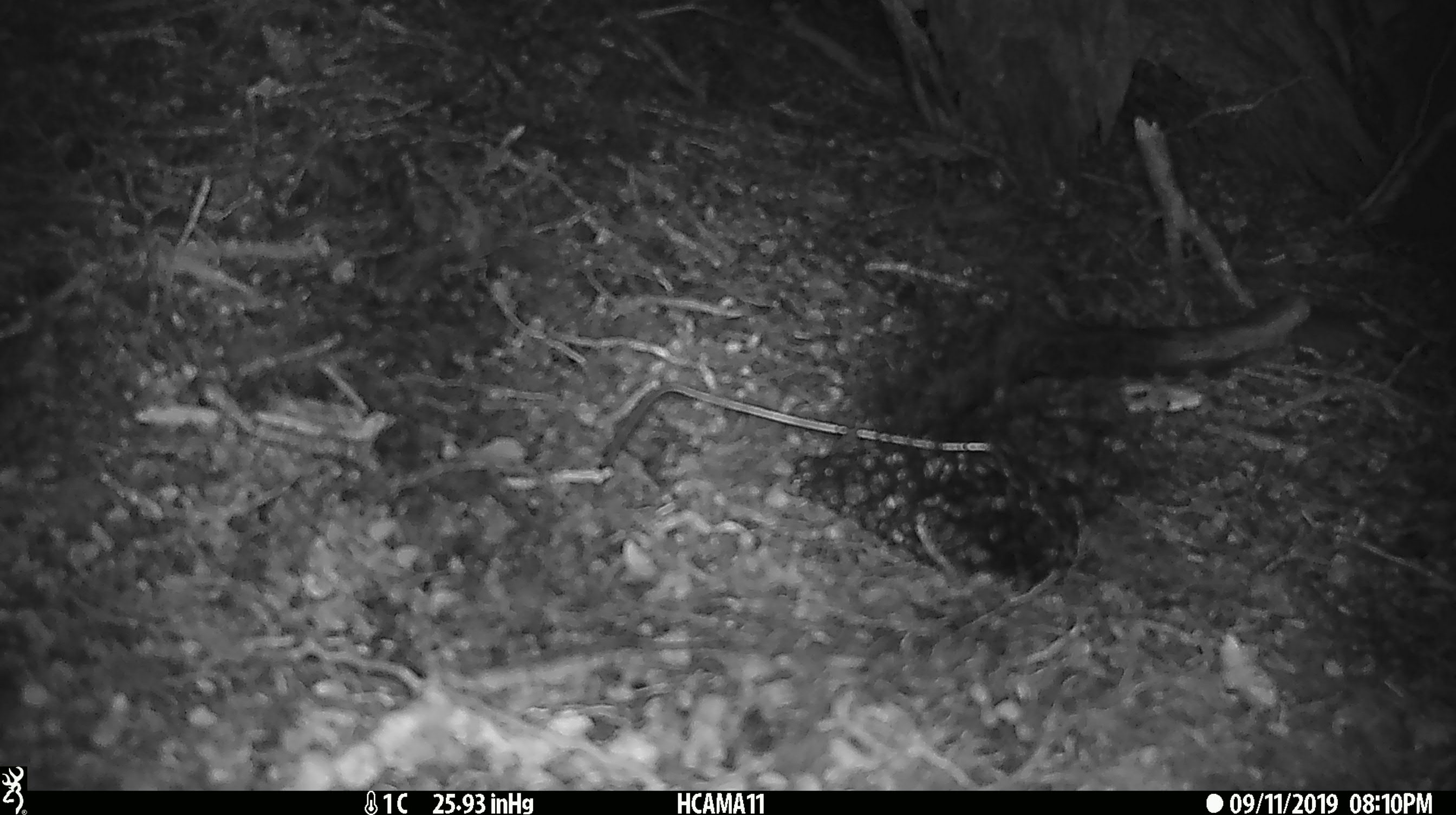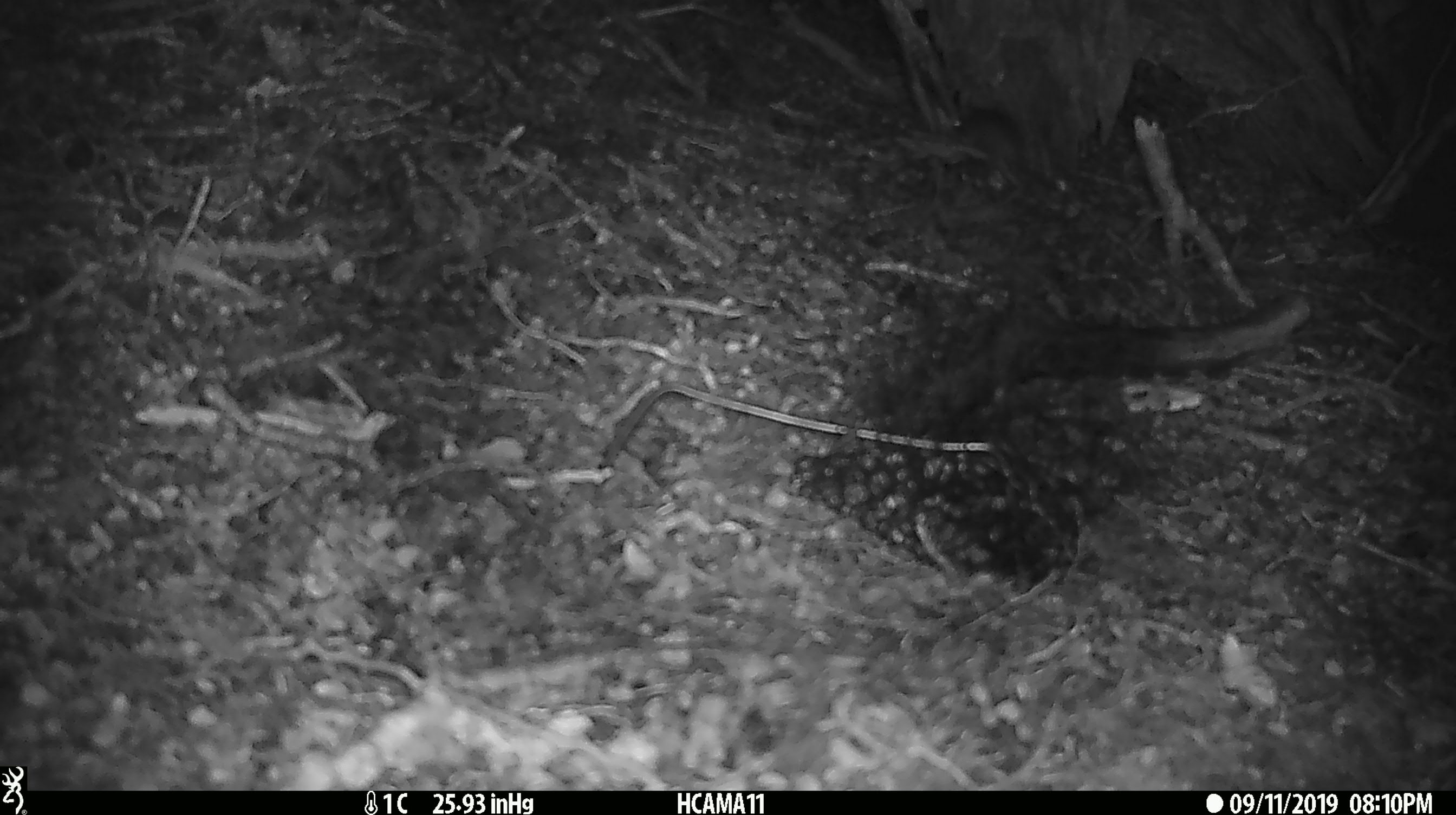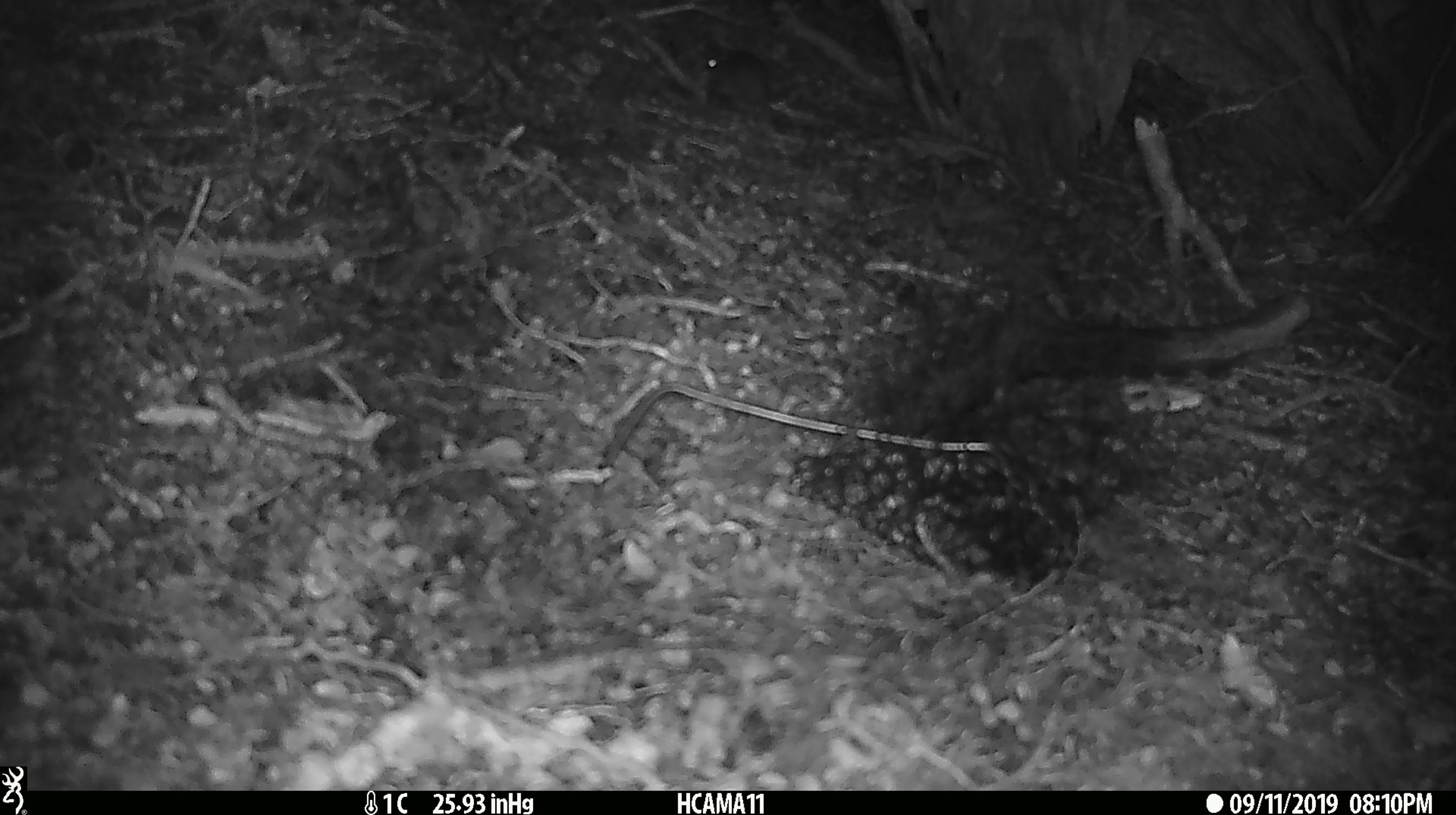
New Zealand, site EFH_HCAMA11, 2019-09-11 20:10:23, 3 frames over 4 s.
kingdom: Animalia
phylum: Chordata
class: Mammalia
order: Rodentia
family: Muridae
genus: Mus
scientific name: Mus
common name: mouse